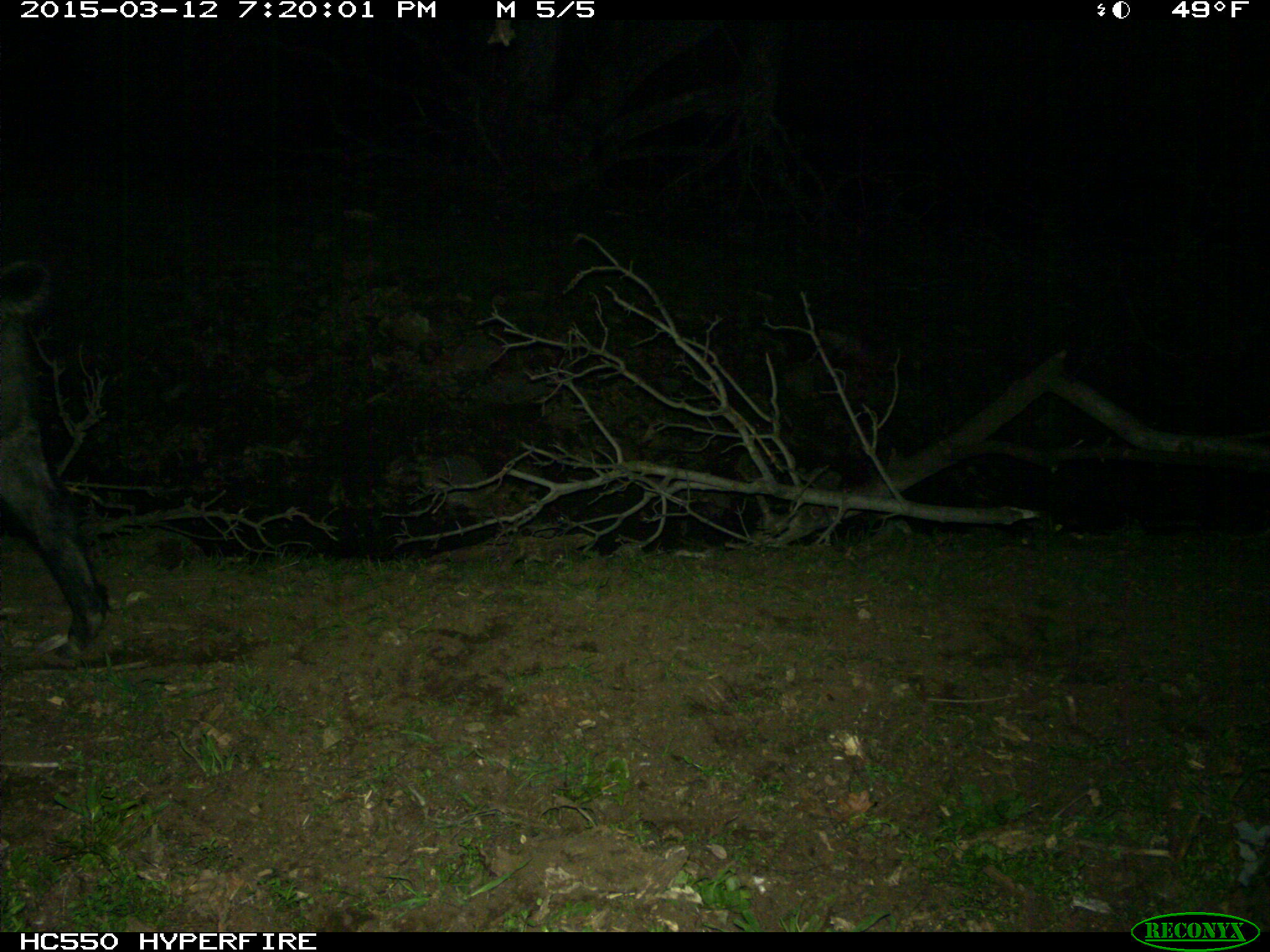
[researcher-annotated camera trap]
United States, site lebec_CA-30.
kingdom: Animalia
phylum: Chordata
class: Mammalia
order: Artiodactyla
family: Suidae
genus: Sus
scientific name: Sus scrofa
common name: wild boar